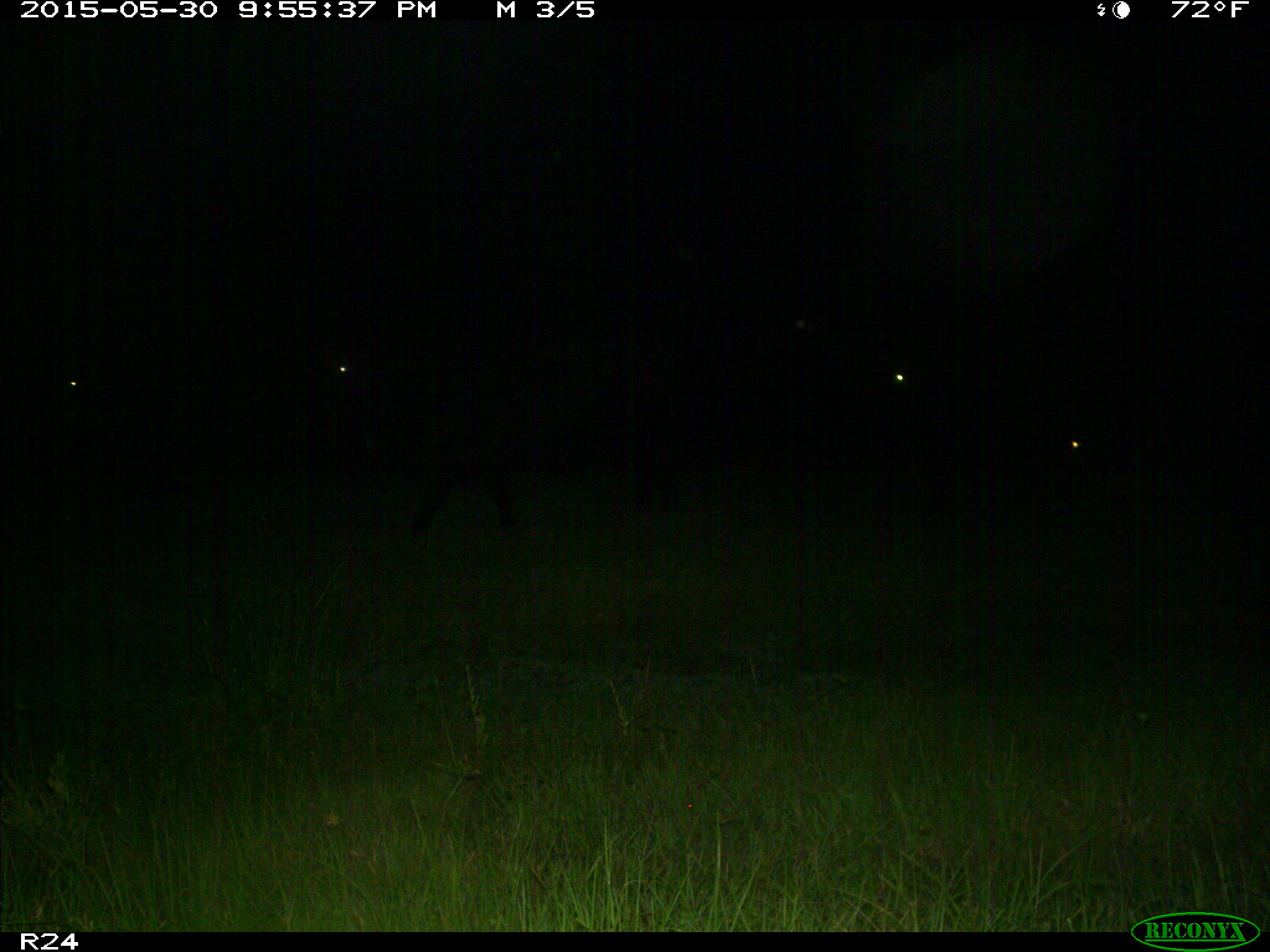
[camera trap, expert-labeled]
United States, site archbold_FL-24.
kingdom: Animalia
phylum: Chordata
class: Mammalia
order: Artiodactyla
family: Bovidae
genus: Bos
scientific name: Bos taurus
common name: domestic cow